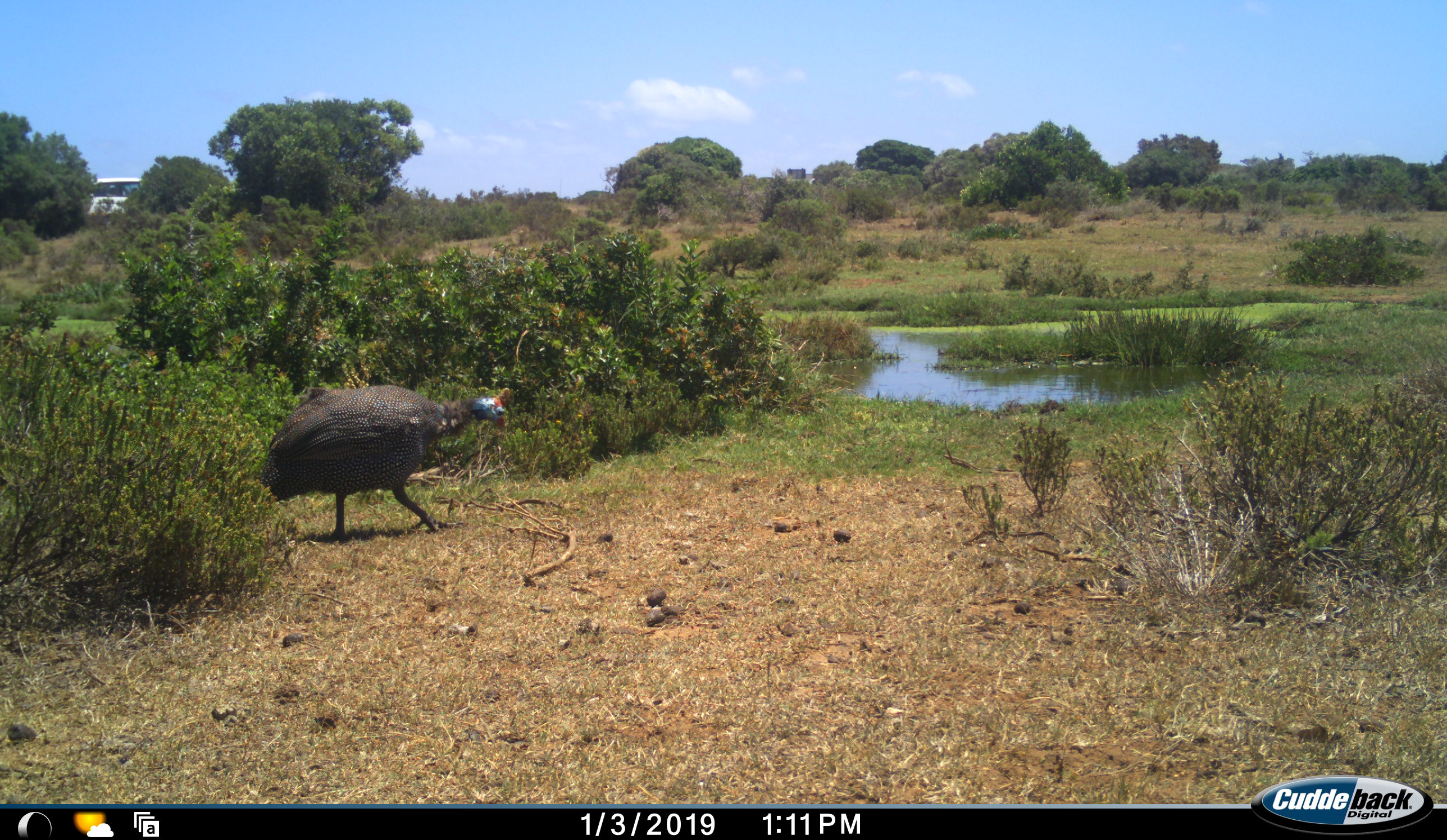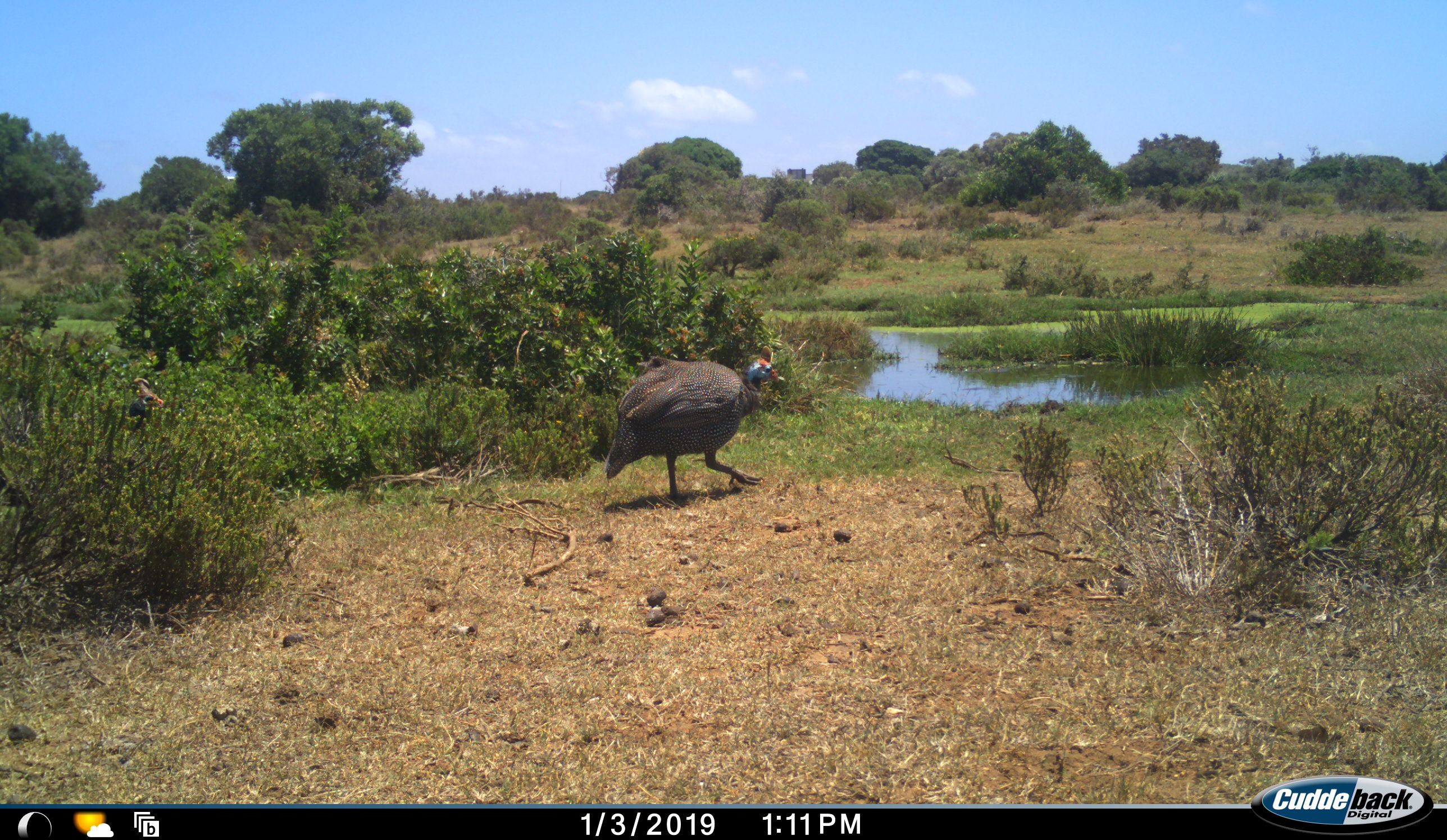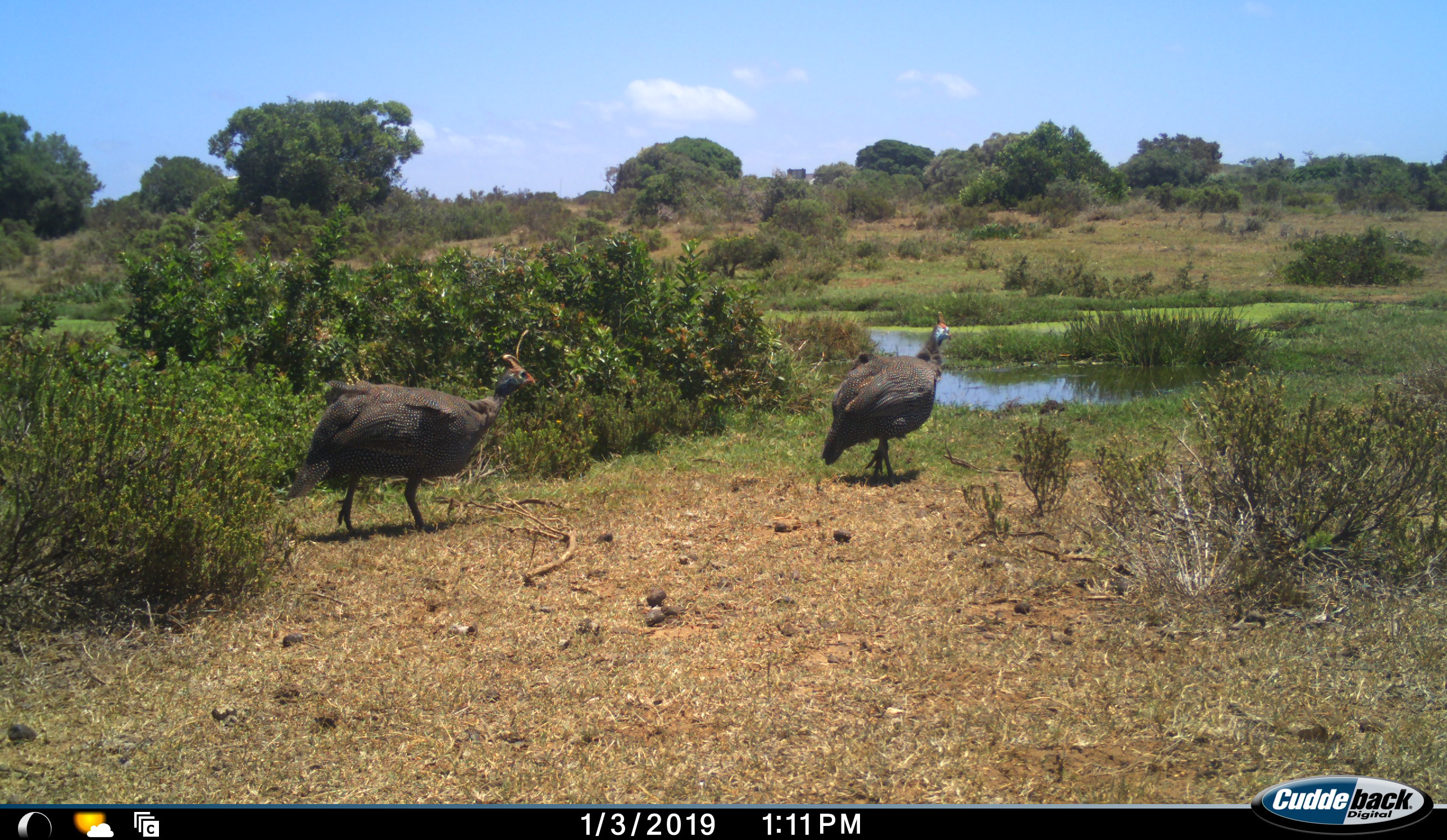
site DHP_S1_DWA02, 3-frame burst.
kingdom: Animalia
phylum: Chordata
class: Aves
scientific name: Aves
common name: bird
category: birdother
Birdother (bird) (Aves), count 2. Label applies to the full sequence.